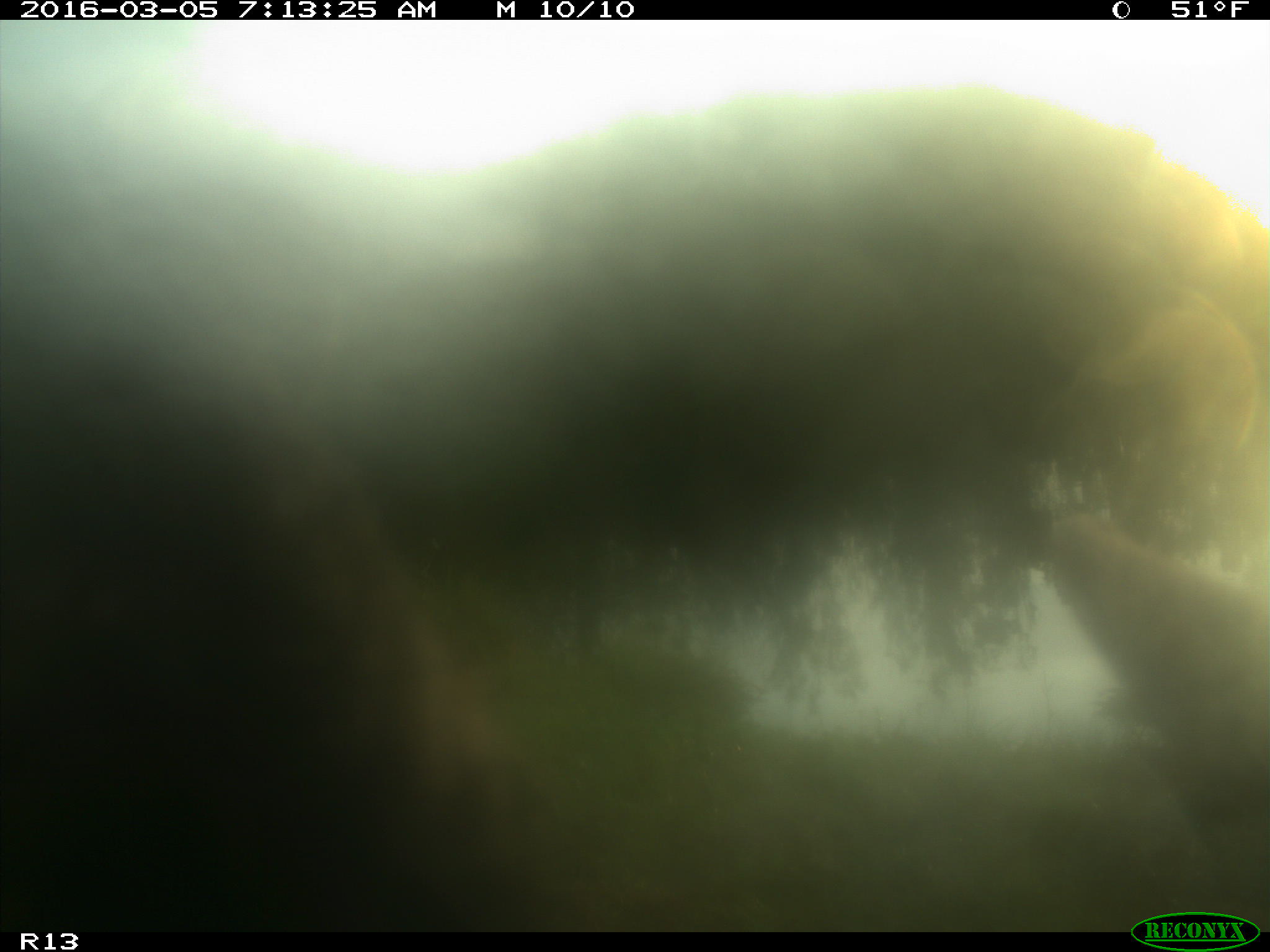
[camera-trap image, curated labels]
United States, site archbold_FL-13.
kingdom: Animalia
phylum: Chordata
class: Mammalia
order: Artiodactyla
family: Bovidae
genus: Bos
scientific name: Bos taurus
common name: domestic cow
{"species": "Bos taurus (domestic cow)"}